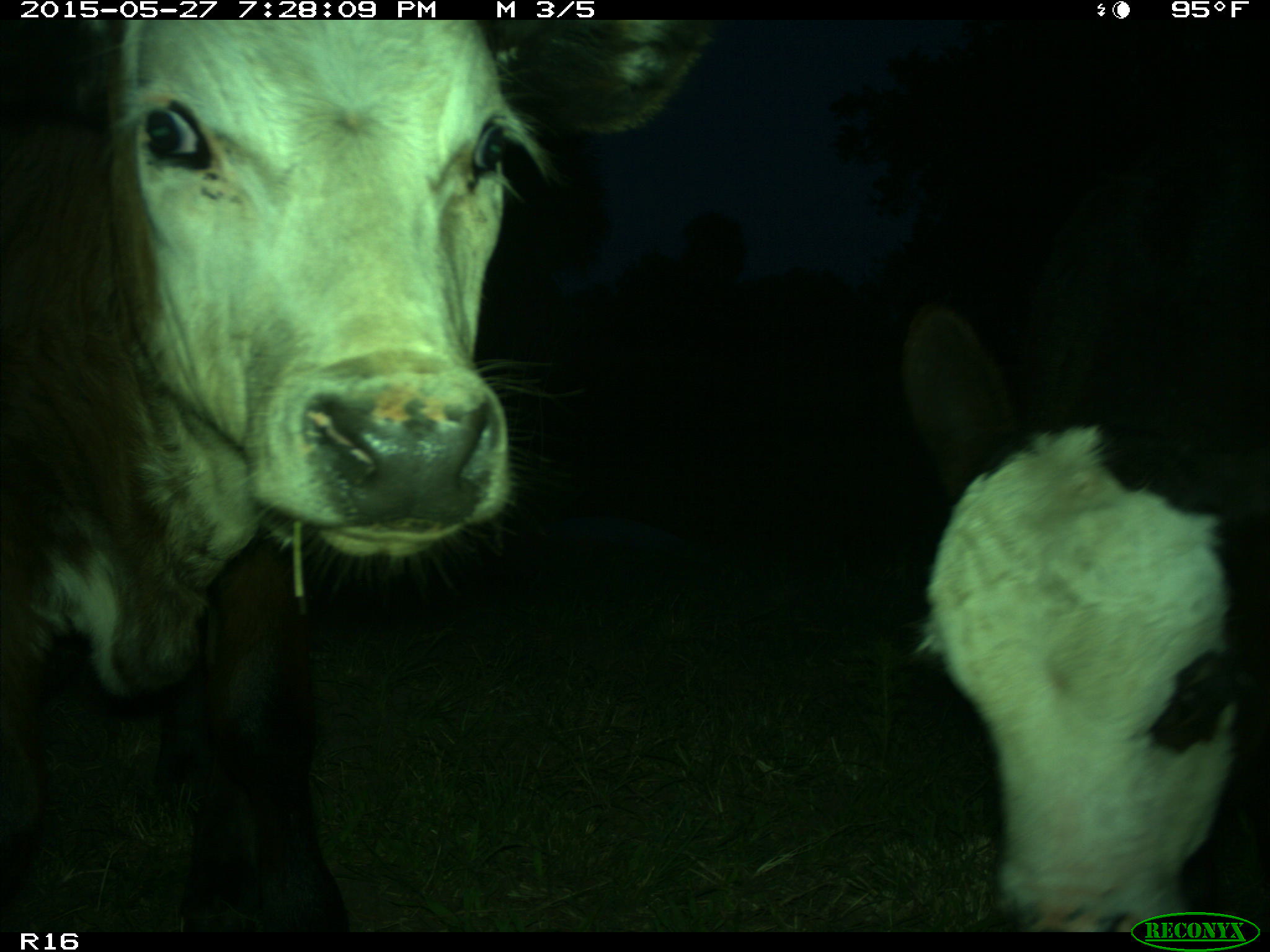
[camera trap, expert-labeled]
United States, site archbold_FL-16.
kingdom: Animalia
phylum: Chordata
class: Mammalia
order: Artiodactyla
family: Bovidae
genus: Bos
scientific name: Bos taurus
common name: domestic cow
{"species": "Bos taurus (domestic cow)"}